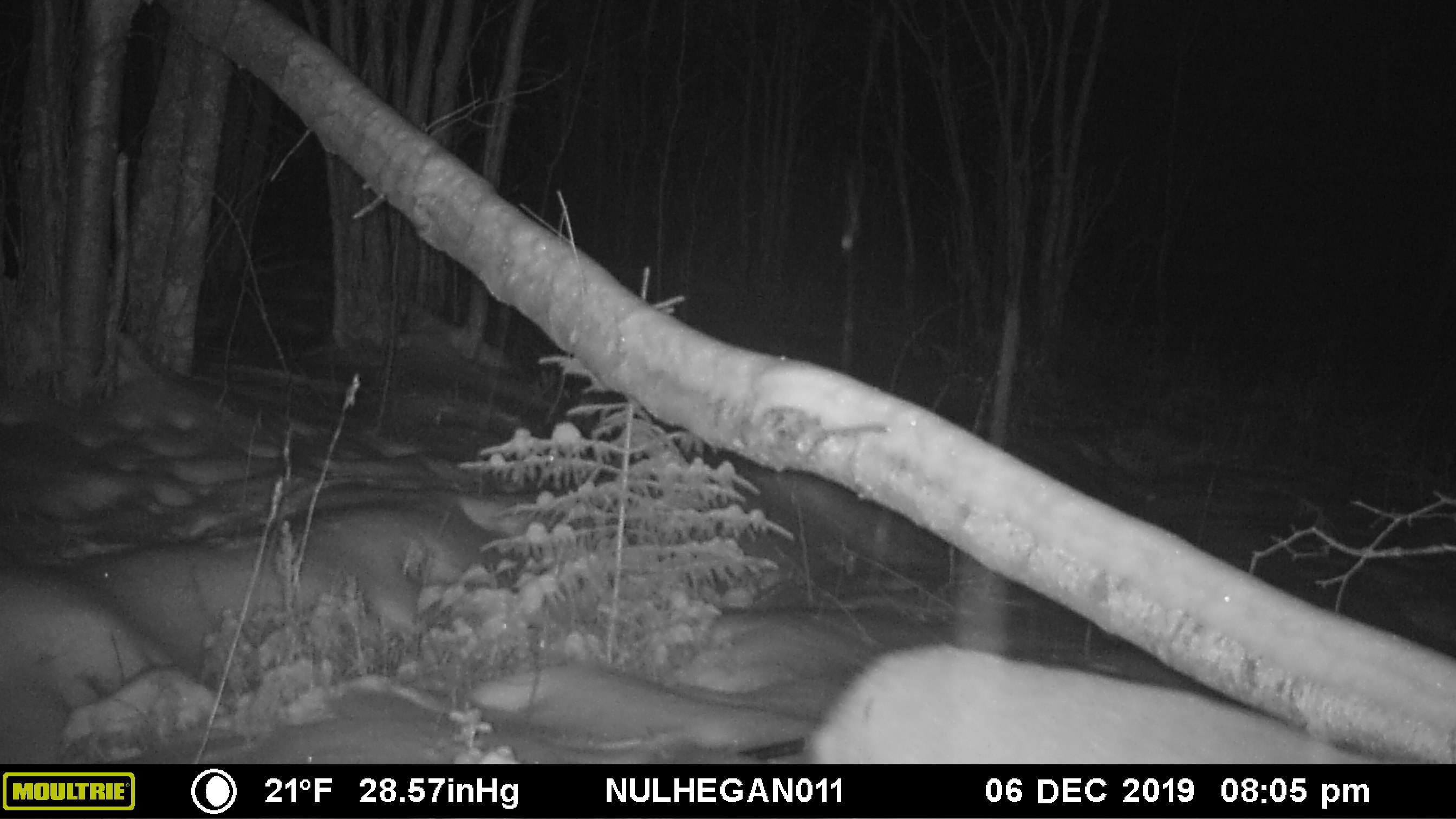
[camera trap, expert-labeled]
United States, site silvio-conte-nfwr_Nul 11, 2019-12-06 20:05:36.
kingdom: Animalia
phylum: Chordata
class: Mammalia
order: Artiodactyla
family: Cervidae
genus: Odocoileus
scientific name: Odocoileus virginianus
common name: white-tailed deer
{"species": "white-tailed deer (Odocoileus virginianus)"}